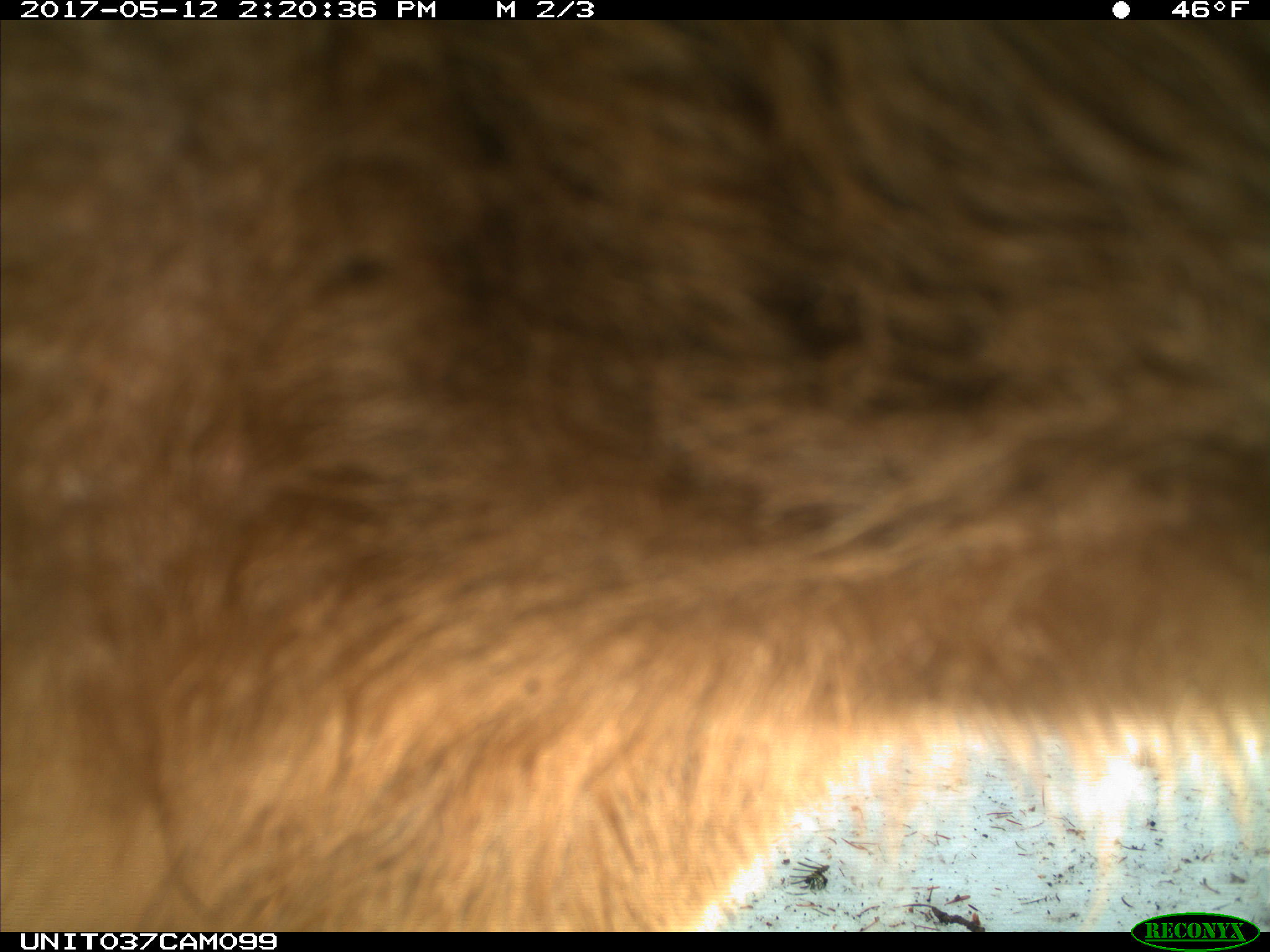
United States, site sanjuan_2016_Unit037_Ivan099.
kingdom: Animalia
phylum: Chordata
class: Mammalia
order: Carnivora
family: Ursidae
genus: Ursus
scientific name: Ursus americanus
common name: american black bear